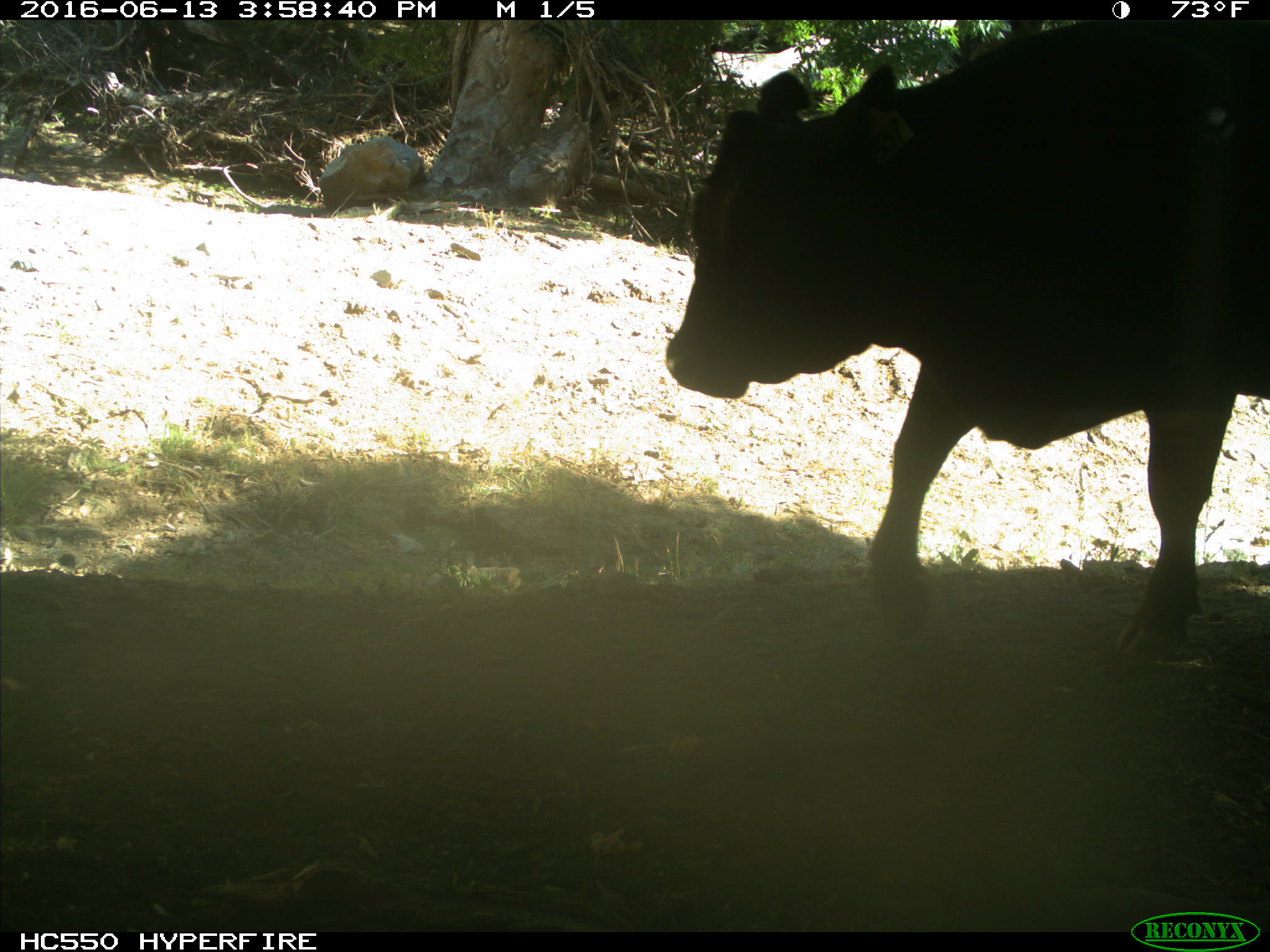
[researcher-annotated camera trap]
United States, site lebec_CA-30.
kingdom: Animalia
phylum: Chordata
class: Mammalia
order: Artiodactyla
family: Bovidae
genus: Bos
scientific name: Bos taurus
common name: domestic cow